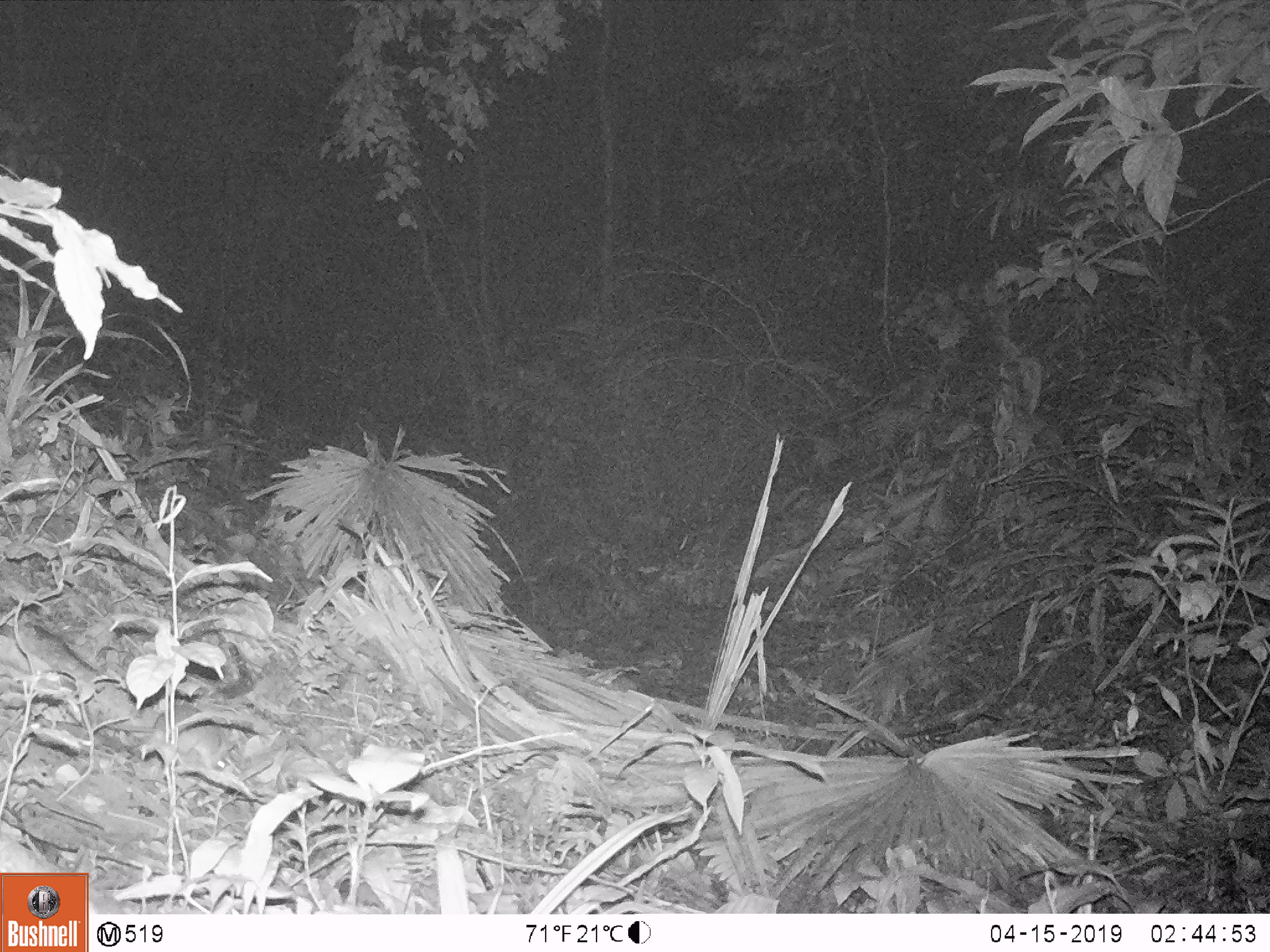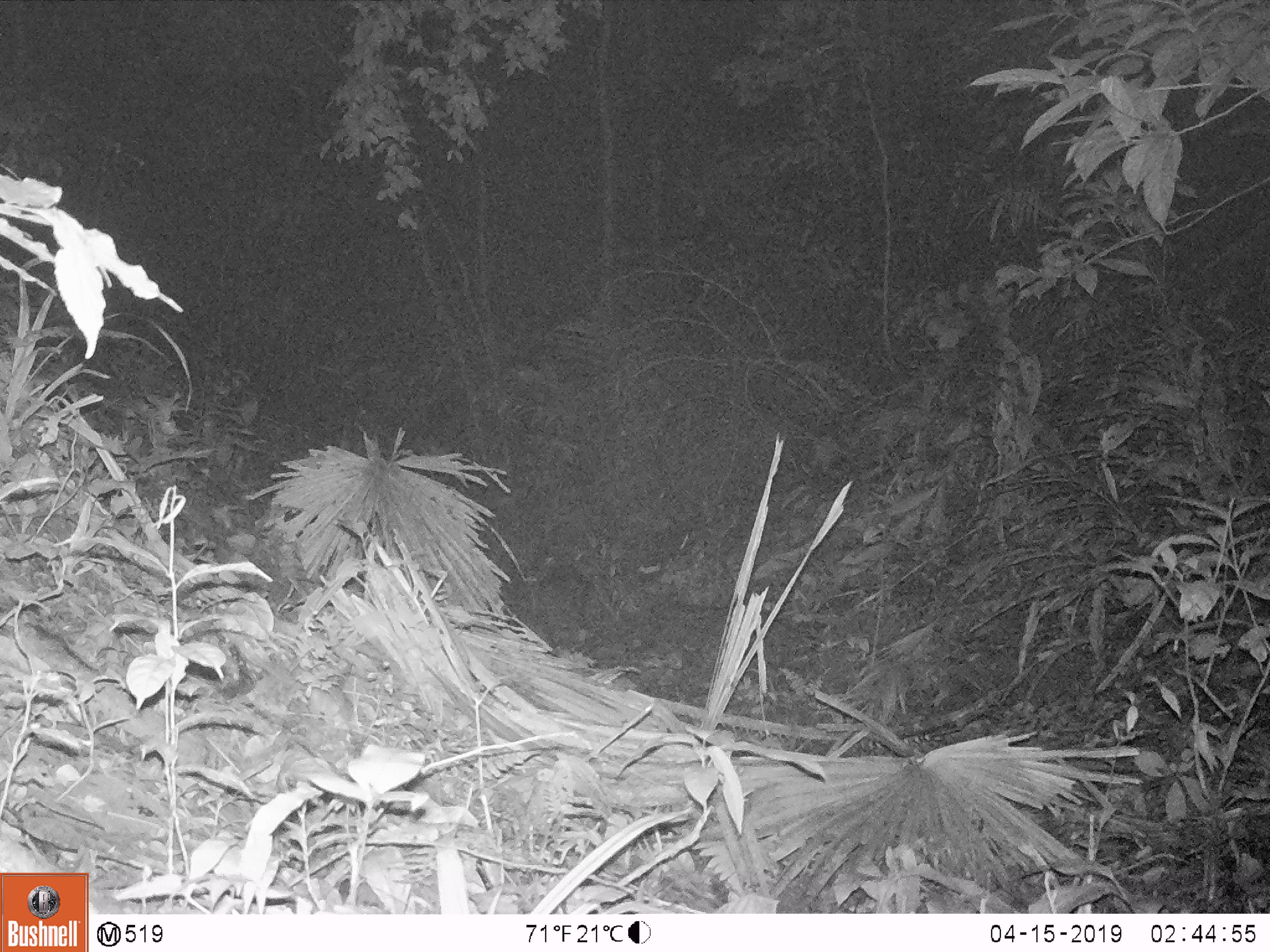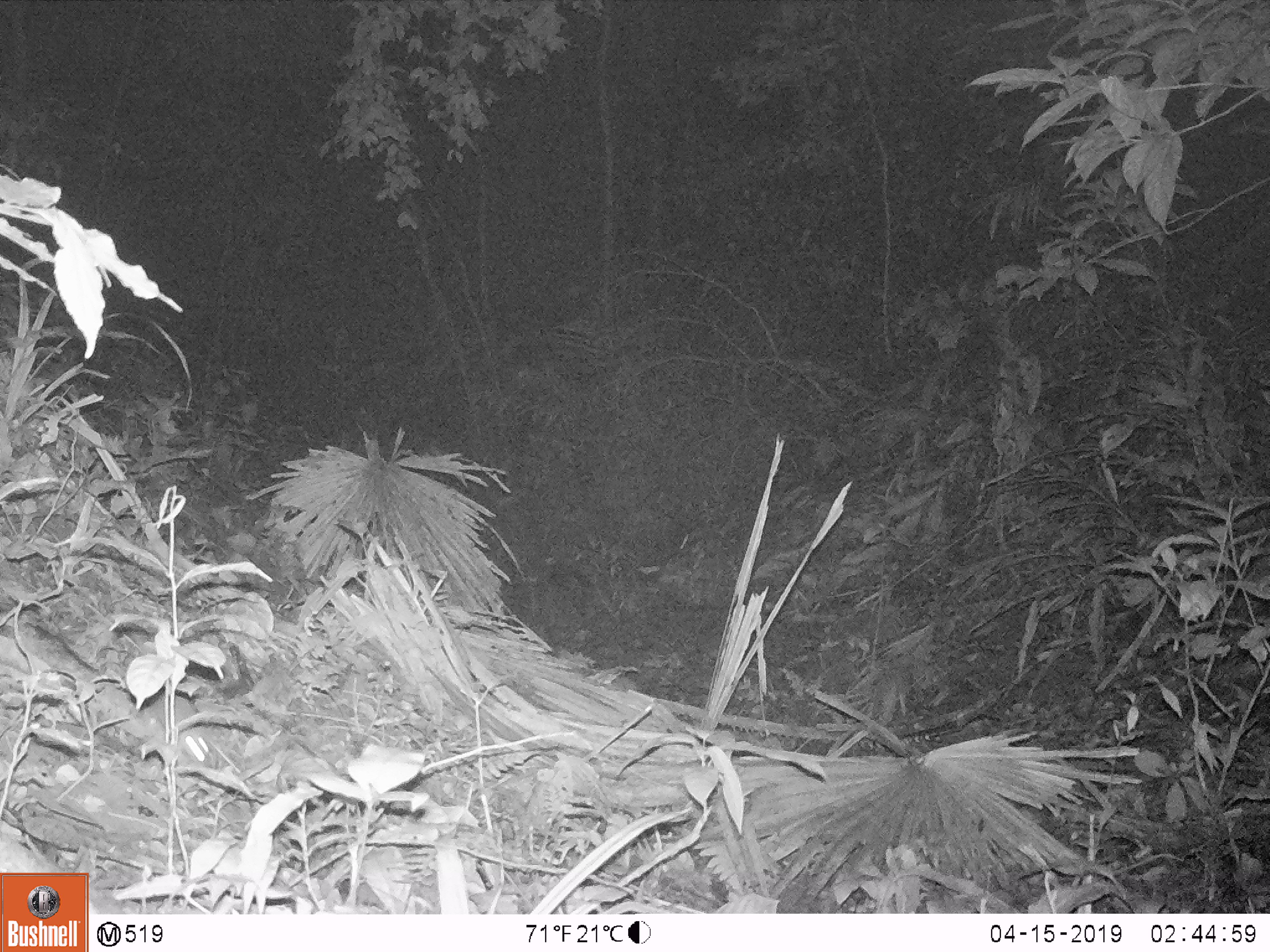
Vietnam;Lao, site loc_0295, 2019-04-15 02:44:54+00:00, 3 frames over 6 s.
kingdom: Animalia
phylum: Chordata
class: Mammalia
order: Rodentia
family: Muridae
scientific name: Muridae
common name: old-world mice and rats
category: unidentified murid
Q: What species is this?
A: Unidentified murid (old-world mice and rats) (Muridae).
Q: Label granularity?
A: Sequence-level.